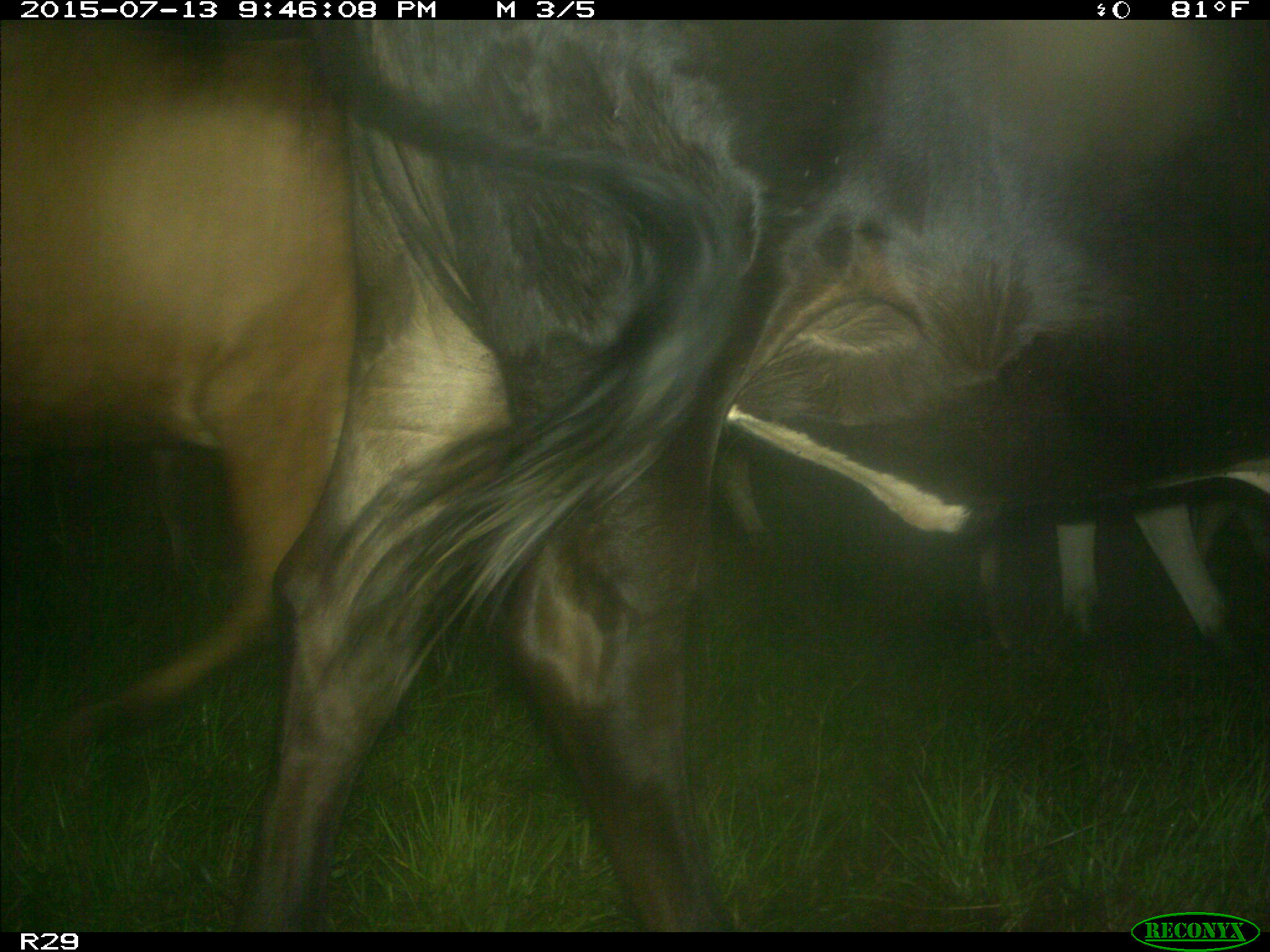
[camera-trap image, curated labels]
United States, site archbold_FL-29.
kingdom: Animalia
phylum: Chordata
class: Mammalia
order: Artiodactyla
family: Bovidae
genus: Bos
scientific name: Bos taurus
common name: domestic cow